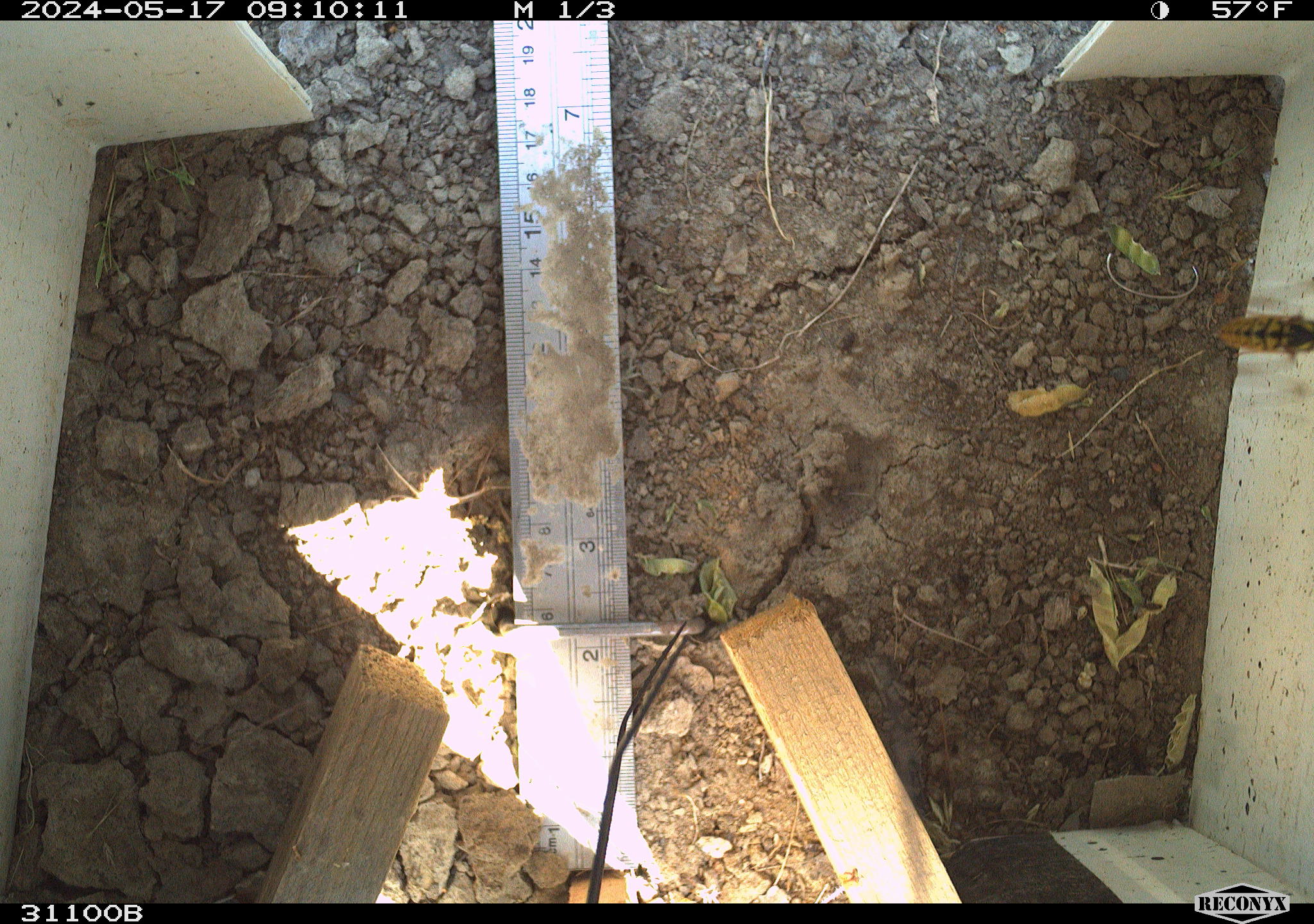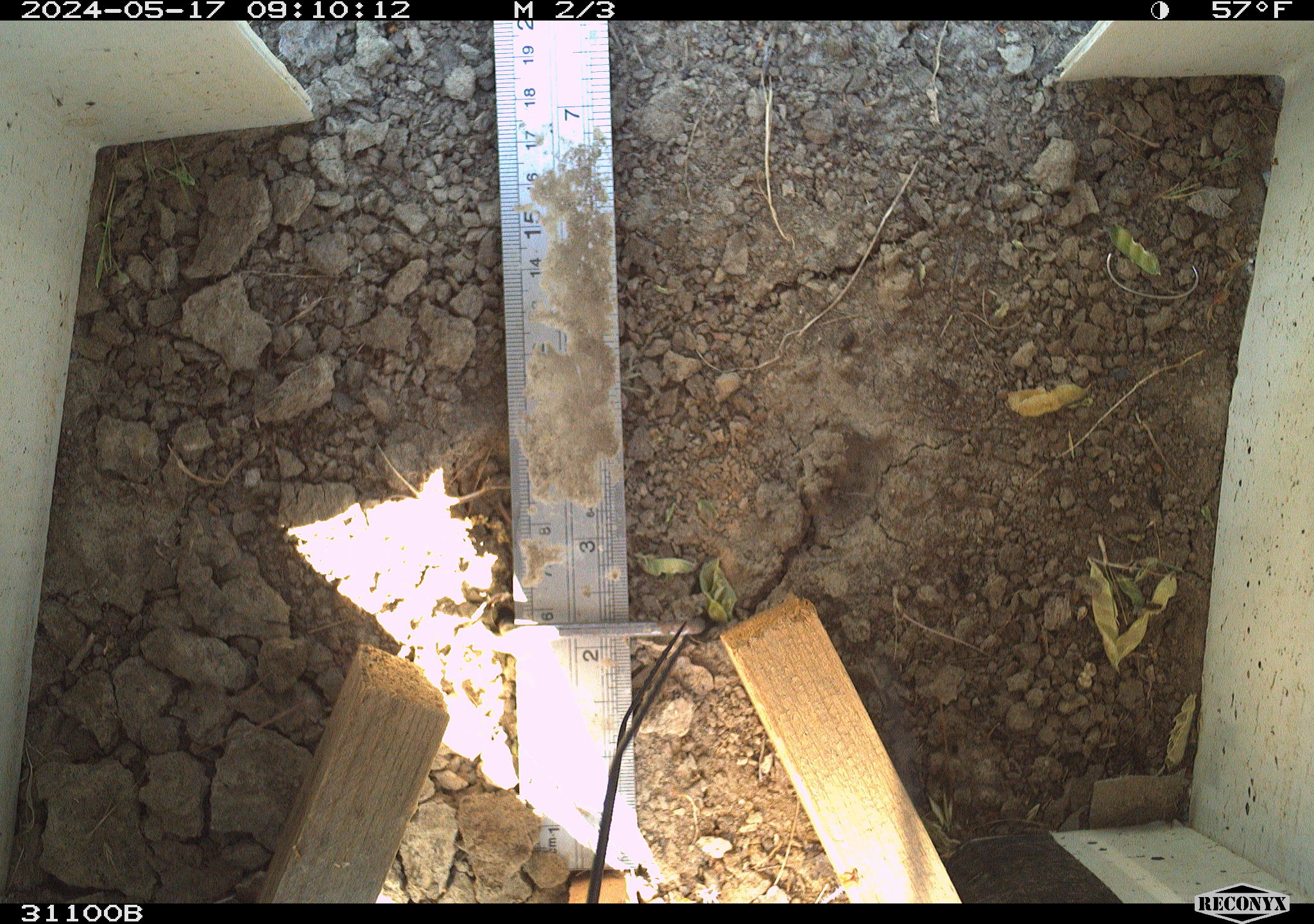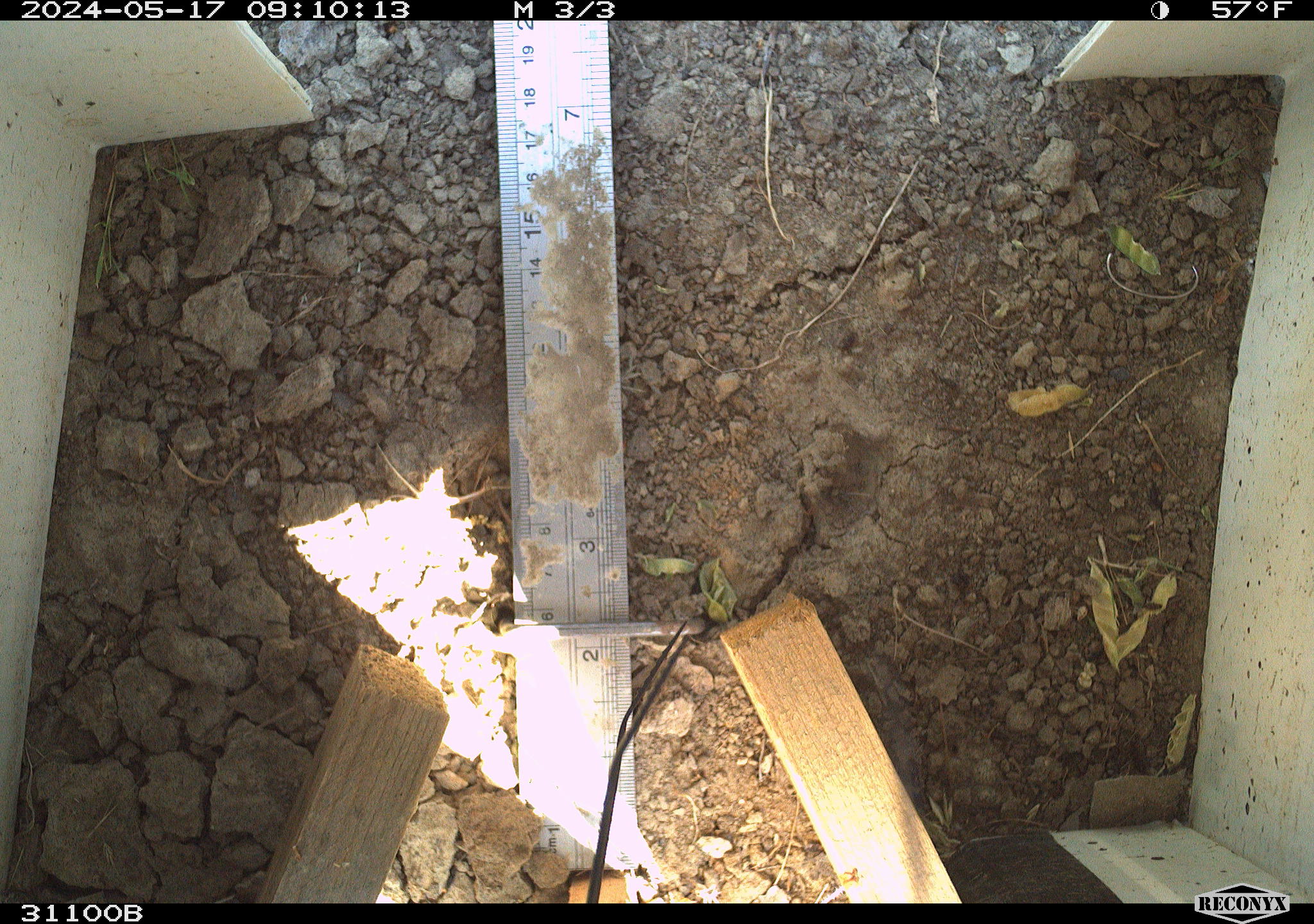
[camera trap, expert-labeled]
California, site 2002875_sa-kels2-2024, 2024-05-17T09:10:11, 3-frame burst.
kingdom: Animalia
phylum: Arthropoda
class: Insecta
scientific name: Insecta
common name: insect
Insect (Insecta).